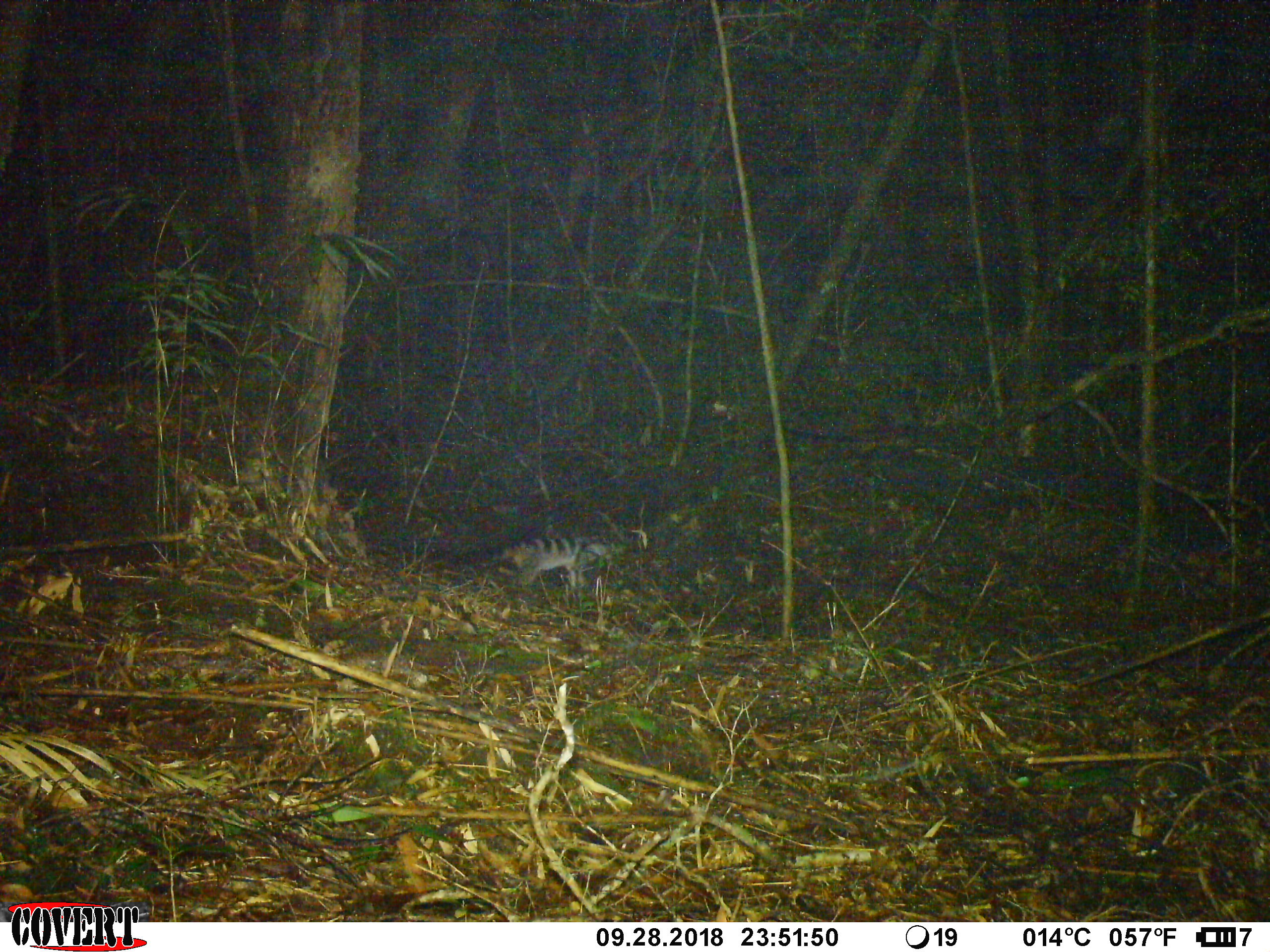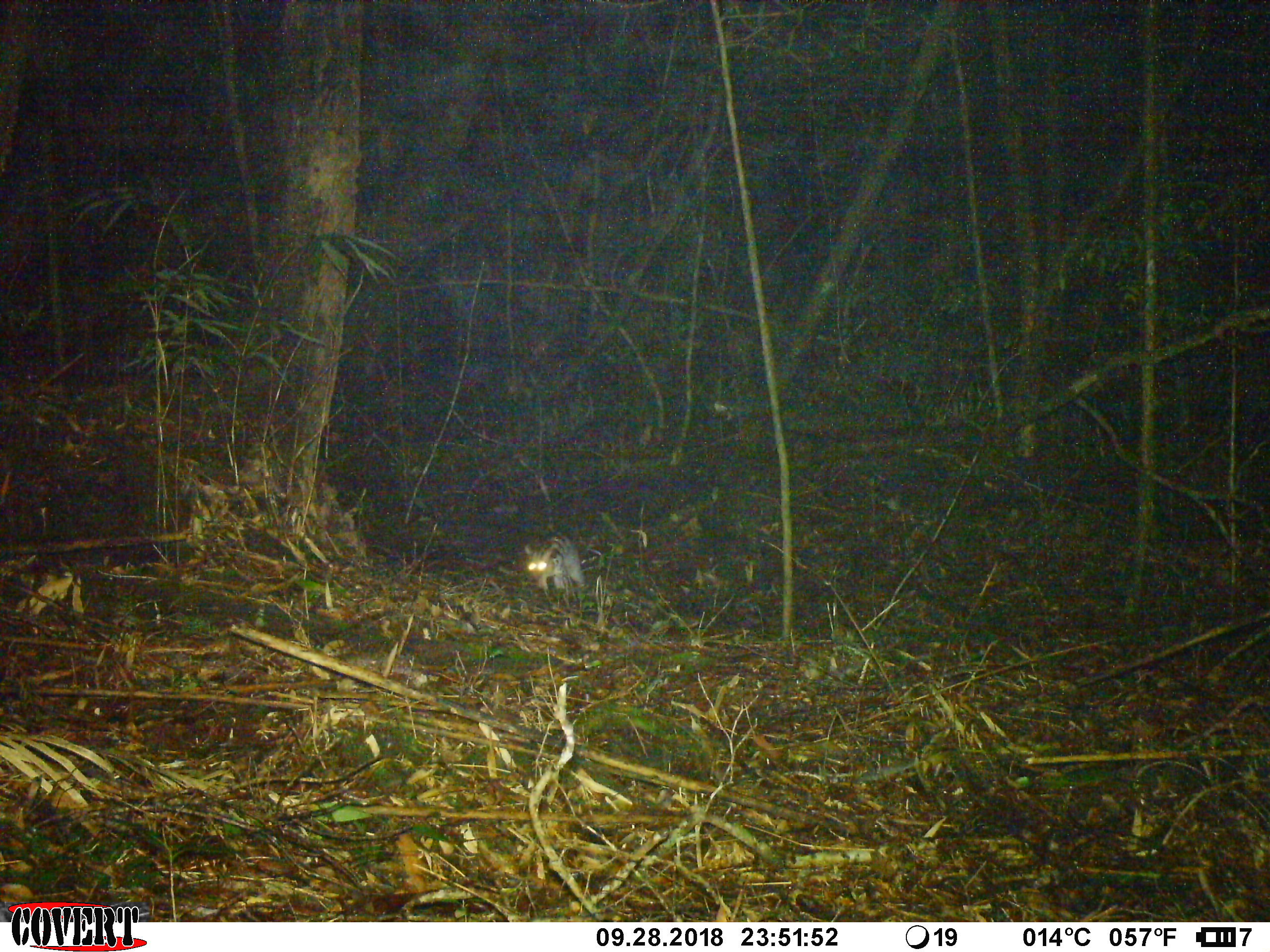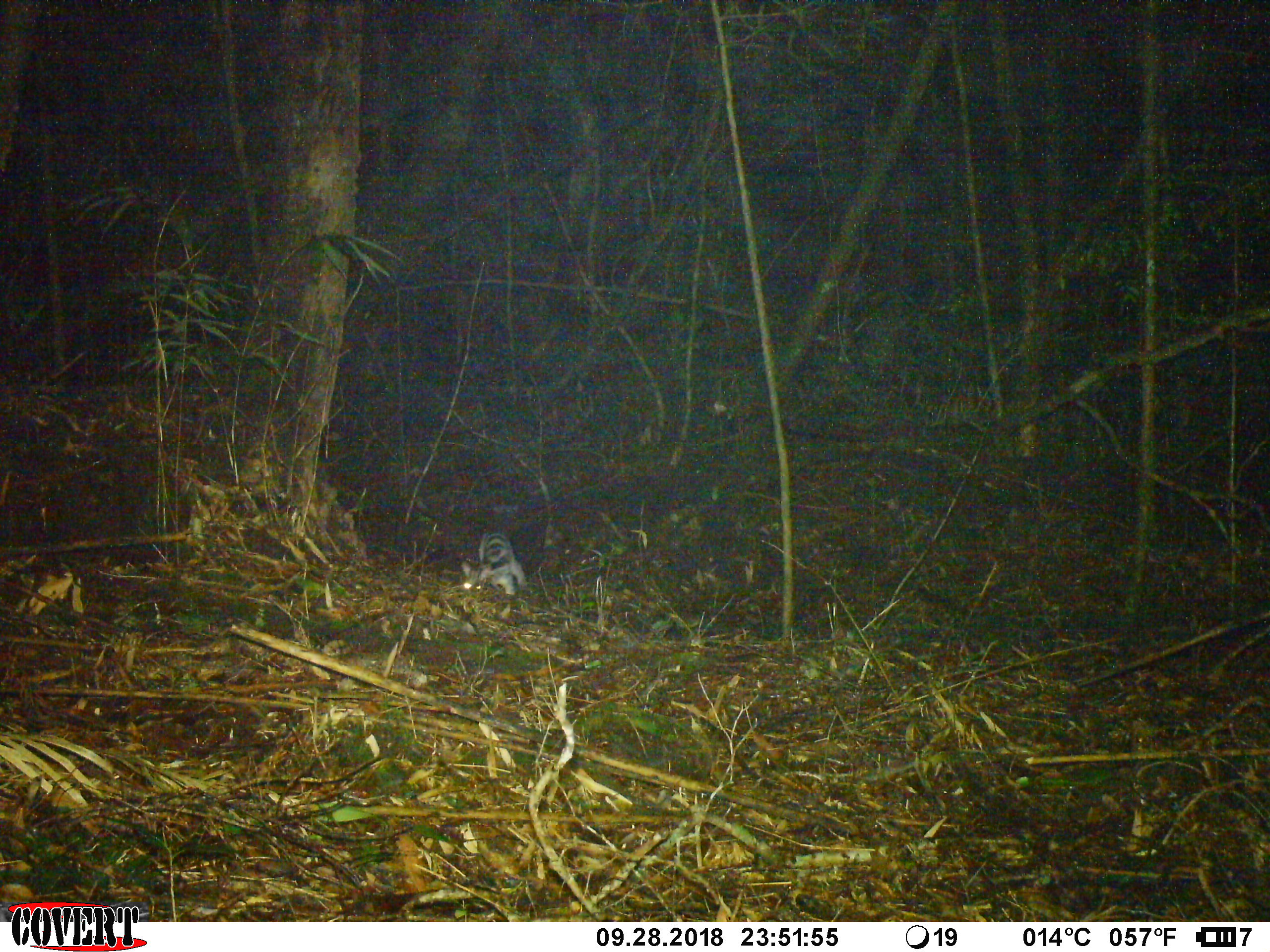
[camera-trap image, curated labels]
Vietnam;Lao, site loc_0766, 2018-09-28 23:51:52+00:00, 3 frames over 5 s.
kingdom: Animalia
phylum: Chordata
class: Mammalia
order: Carnivora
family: Viverridae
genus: Chrotogale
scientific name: Chrotogale owstoni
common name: owston's civet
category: owstons civet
Owstons civet (owston's civet) (Chrotogale owstoni). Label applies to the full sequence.